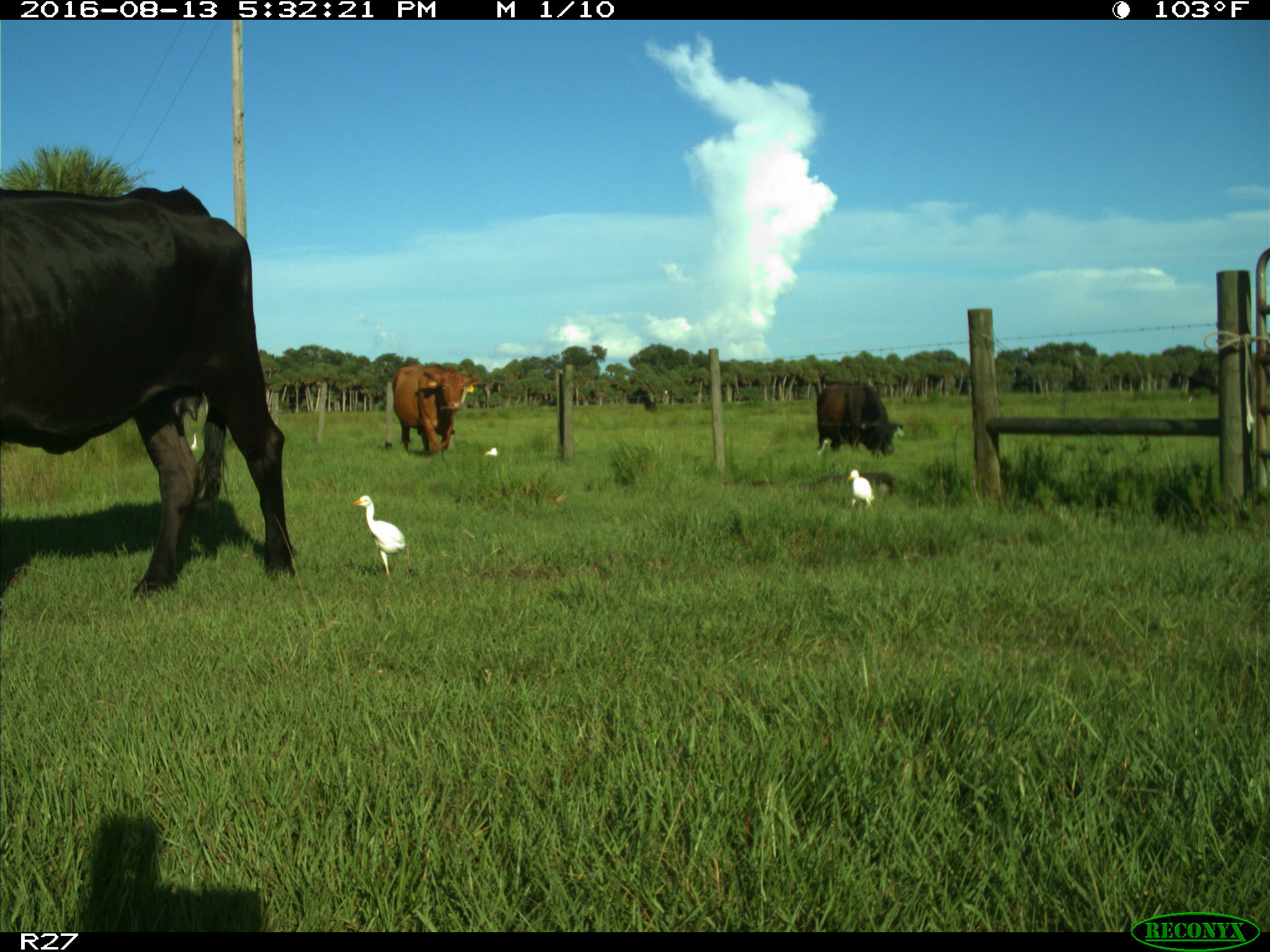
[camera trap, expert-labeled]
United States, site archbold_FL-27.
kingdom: Animalia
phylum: Chordata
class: Mammalia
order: Artiodactyla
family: Bovidae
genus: Bos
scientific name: Bos taurus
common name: domestic cow